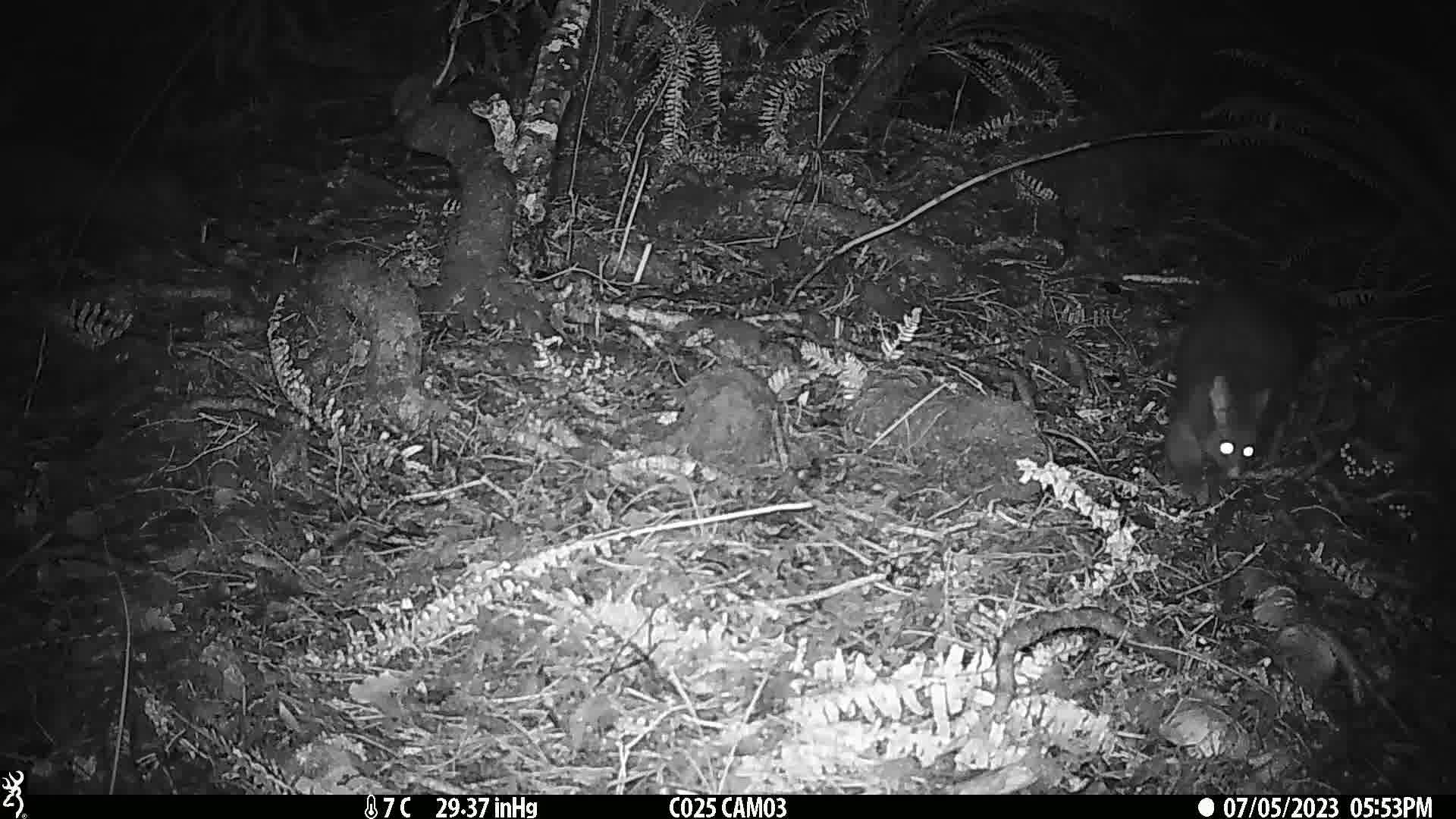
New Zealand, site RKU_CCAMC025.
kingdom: Animalia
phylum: Chordata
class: Mammalia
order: Diprotodontia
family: Phalangeridae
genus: Trichosurus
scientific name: Trichosurus vulpecula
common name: common brushtail possum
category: possum